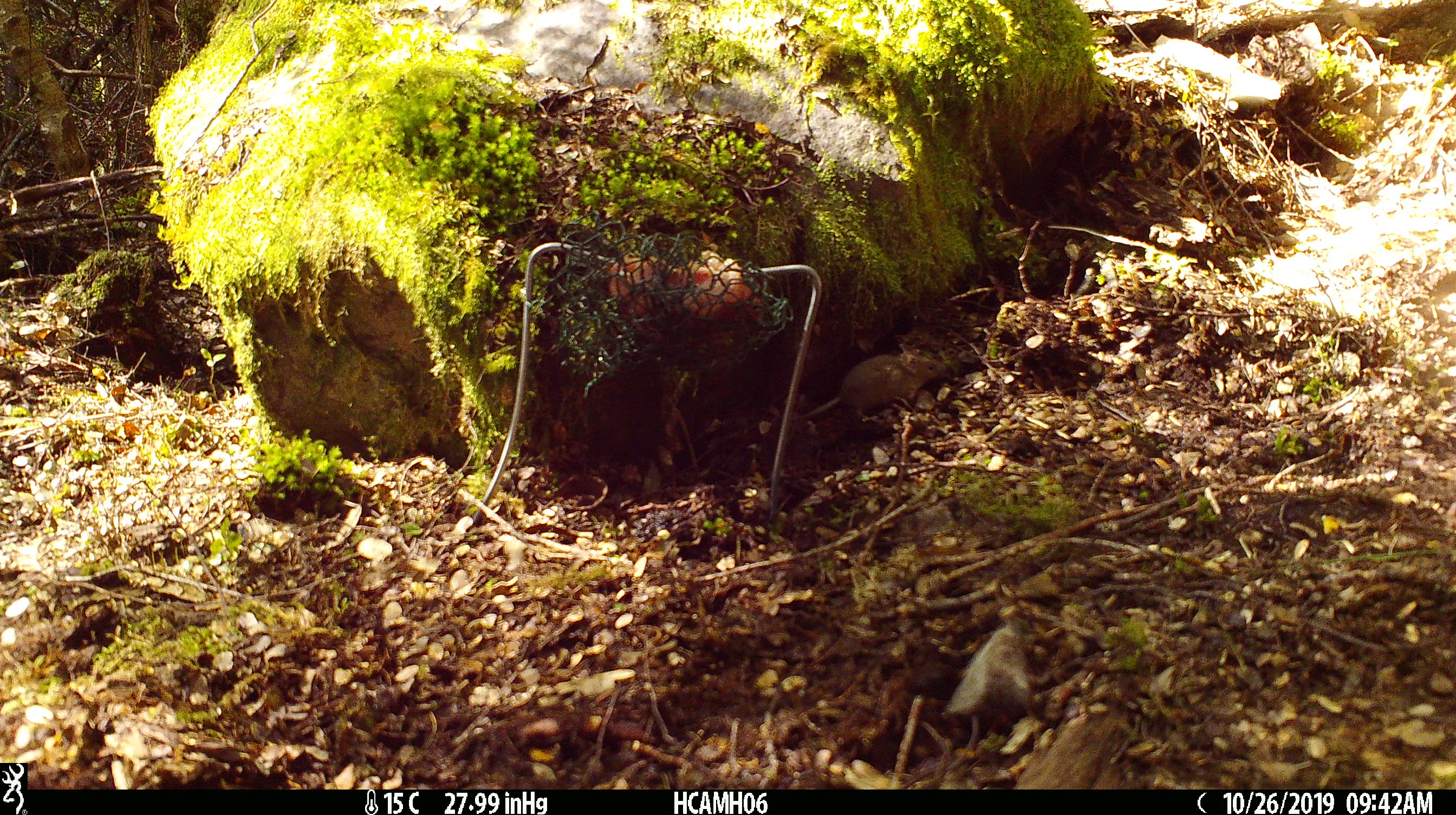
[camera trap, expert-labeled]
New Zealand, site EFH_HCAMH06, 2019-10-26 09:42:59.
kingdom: Animalia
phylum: Chordata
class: Mammalia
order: Rodentia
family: Muridae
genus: Mus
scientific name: Mus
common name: mouse